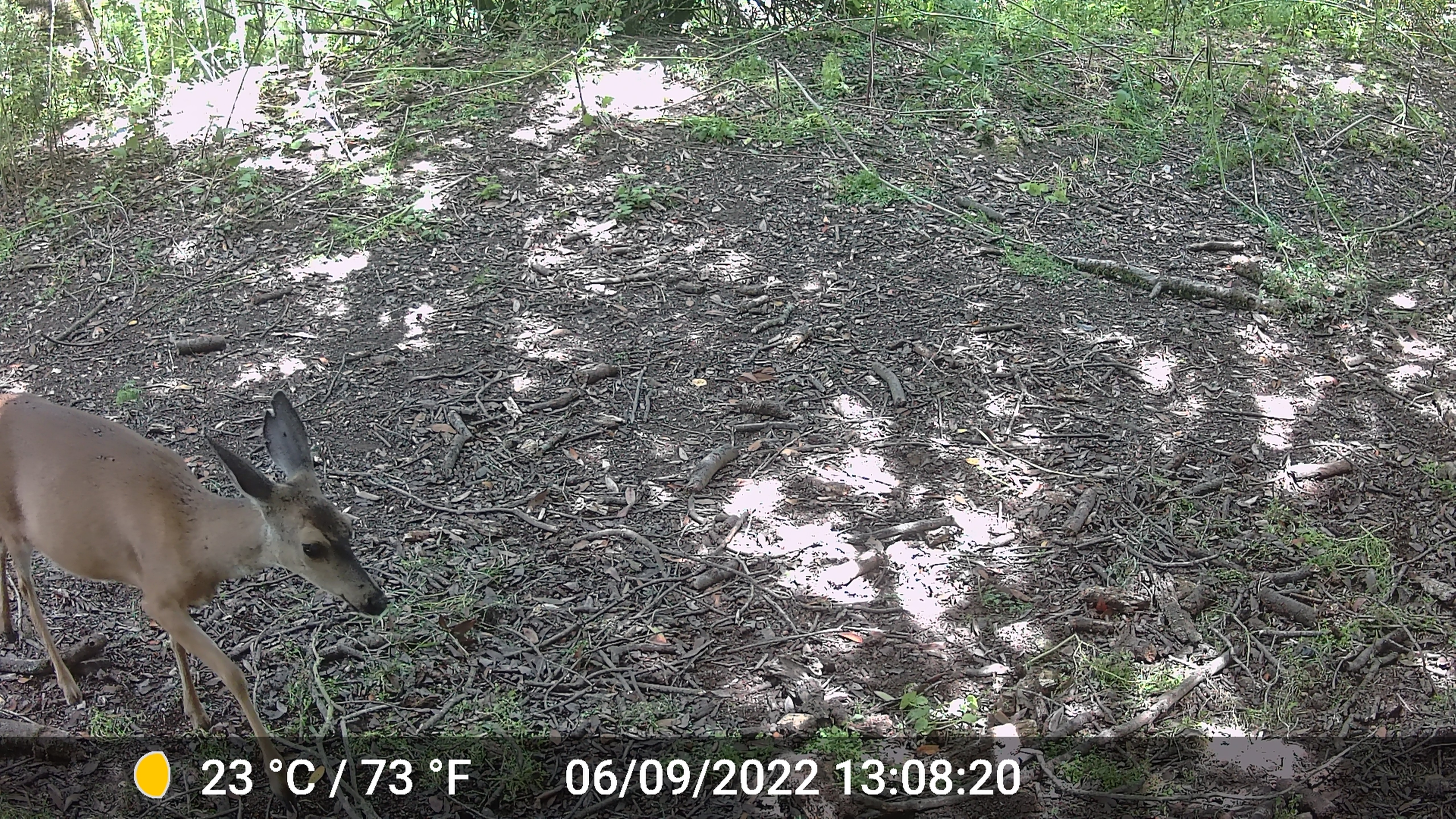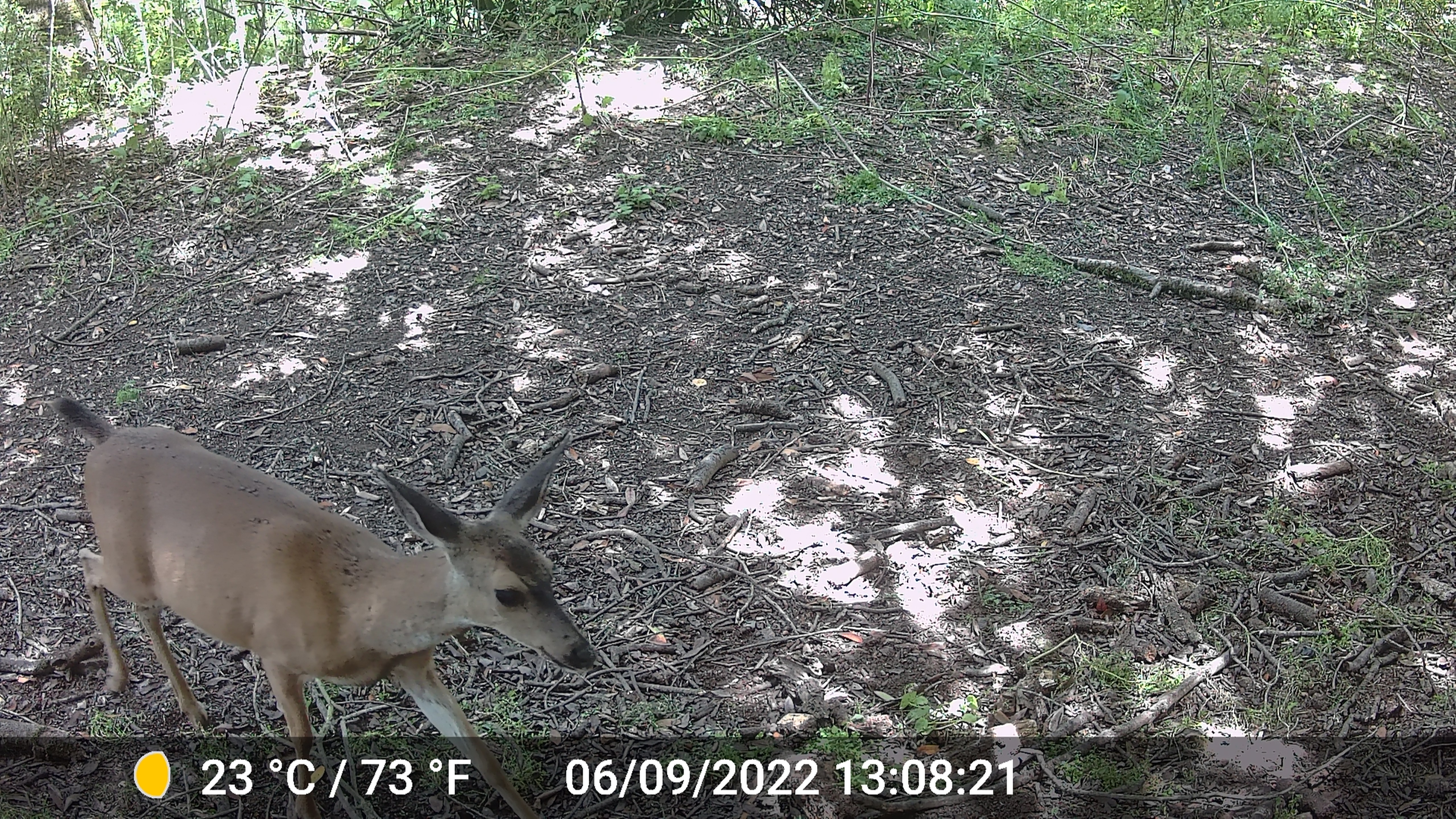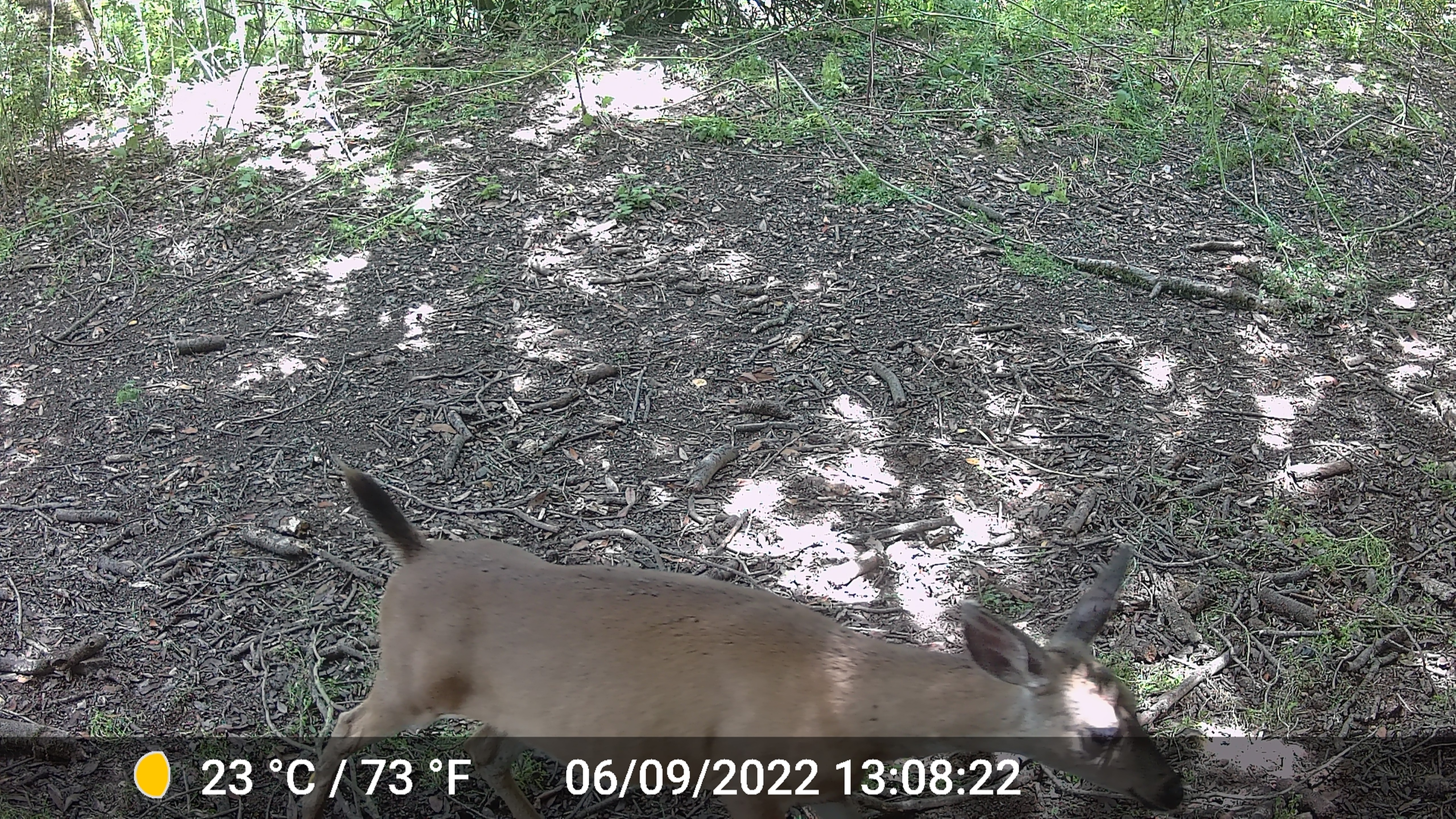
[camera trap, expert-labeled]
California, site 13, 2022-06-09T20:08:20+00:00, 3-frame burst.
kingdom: Animalia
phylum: Chordata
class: Mammalia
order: Artiodactyla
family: Cervidae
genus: Odocoileus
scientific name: Odocoileus hemionus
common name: mule deer